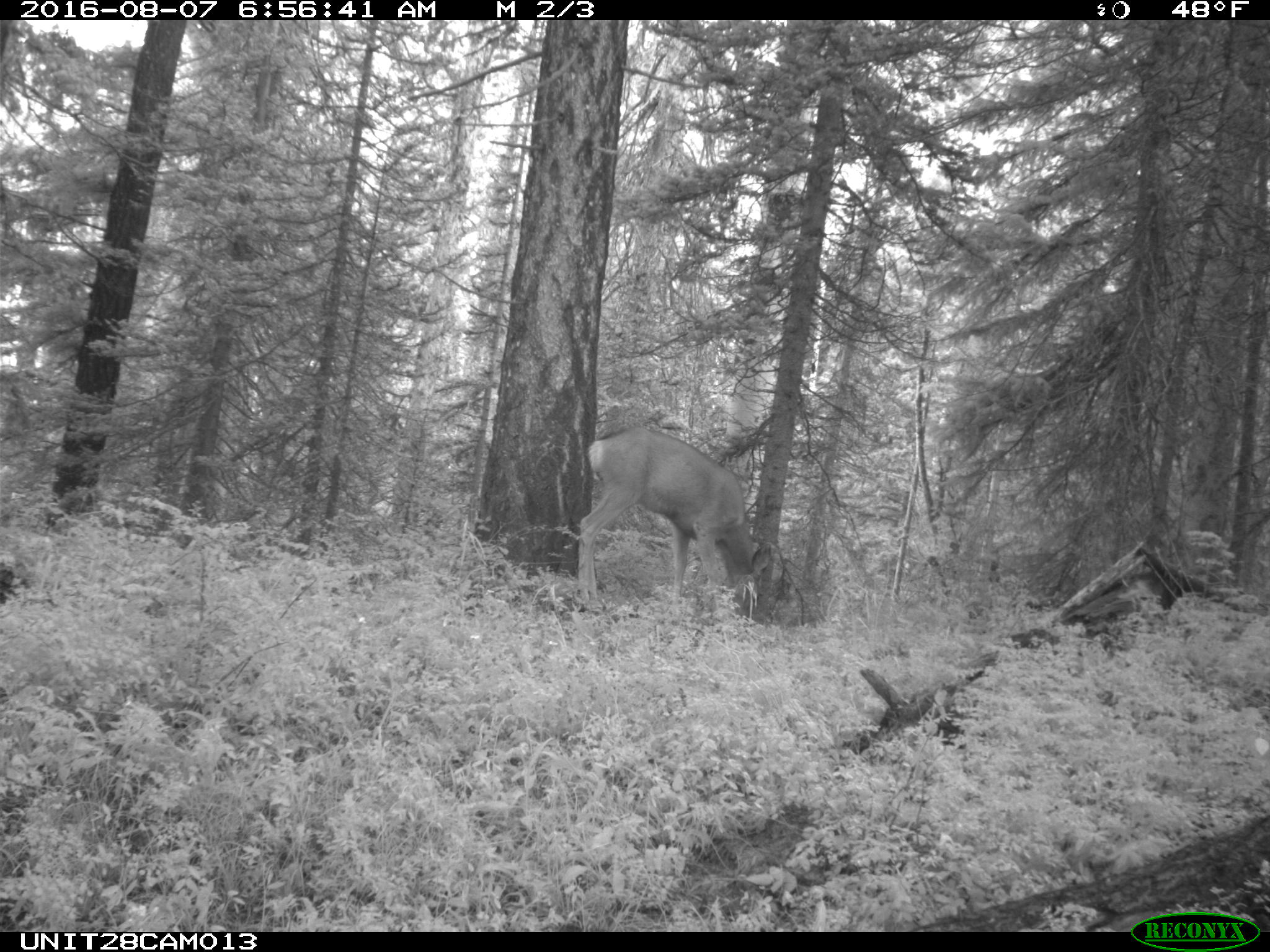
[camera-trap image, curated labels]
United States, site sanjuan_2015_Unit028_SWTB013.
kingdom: Animalia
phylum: Chordata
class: Mammalia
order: Artiodactyla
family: Cervidae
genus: Odocoileus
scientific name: Odocoileus hemionus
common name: mule deer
Odocoileus hemionus (mule deer).